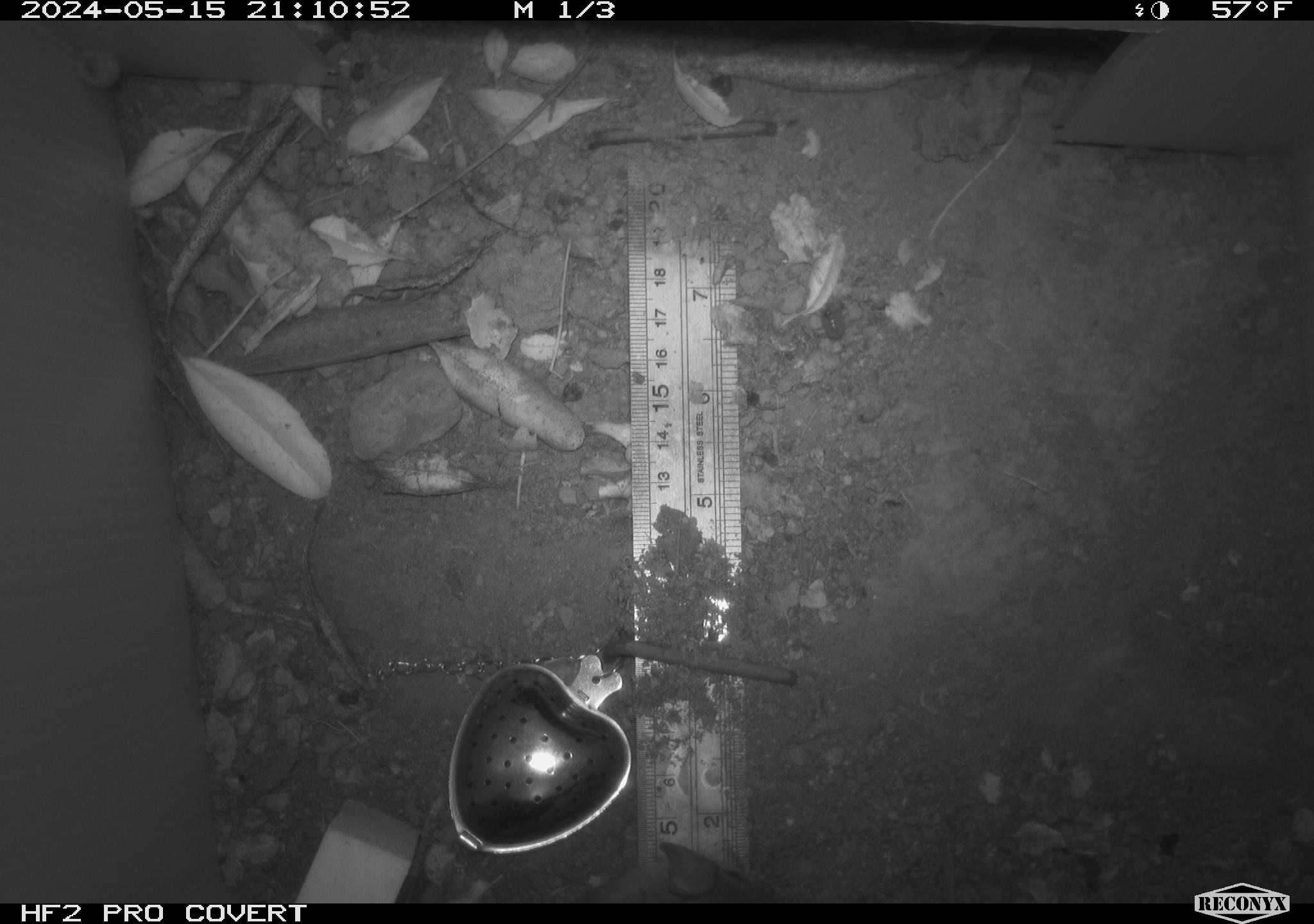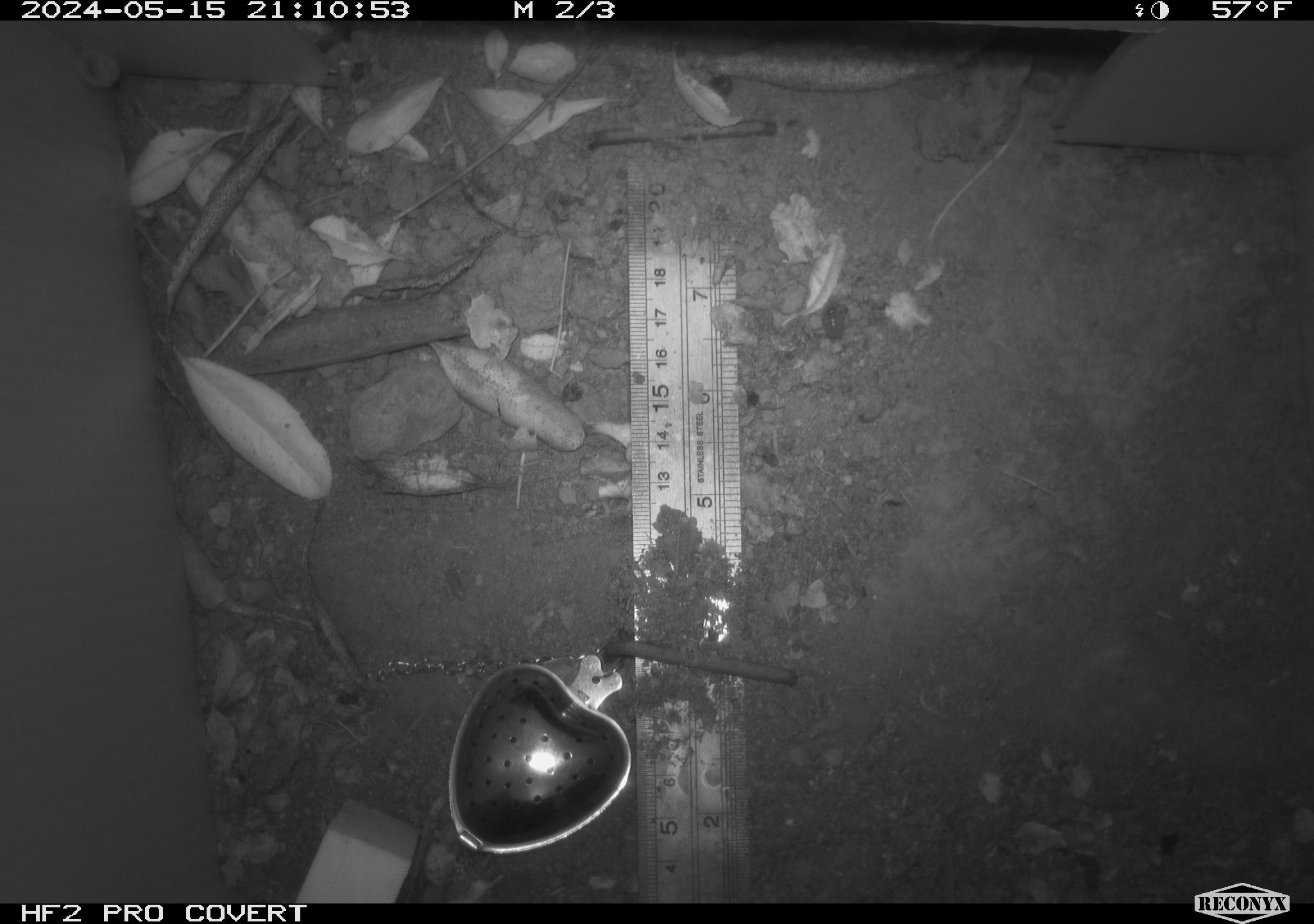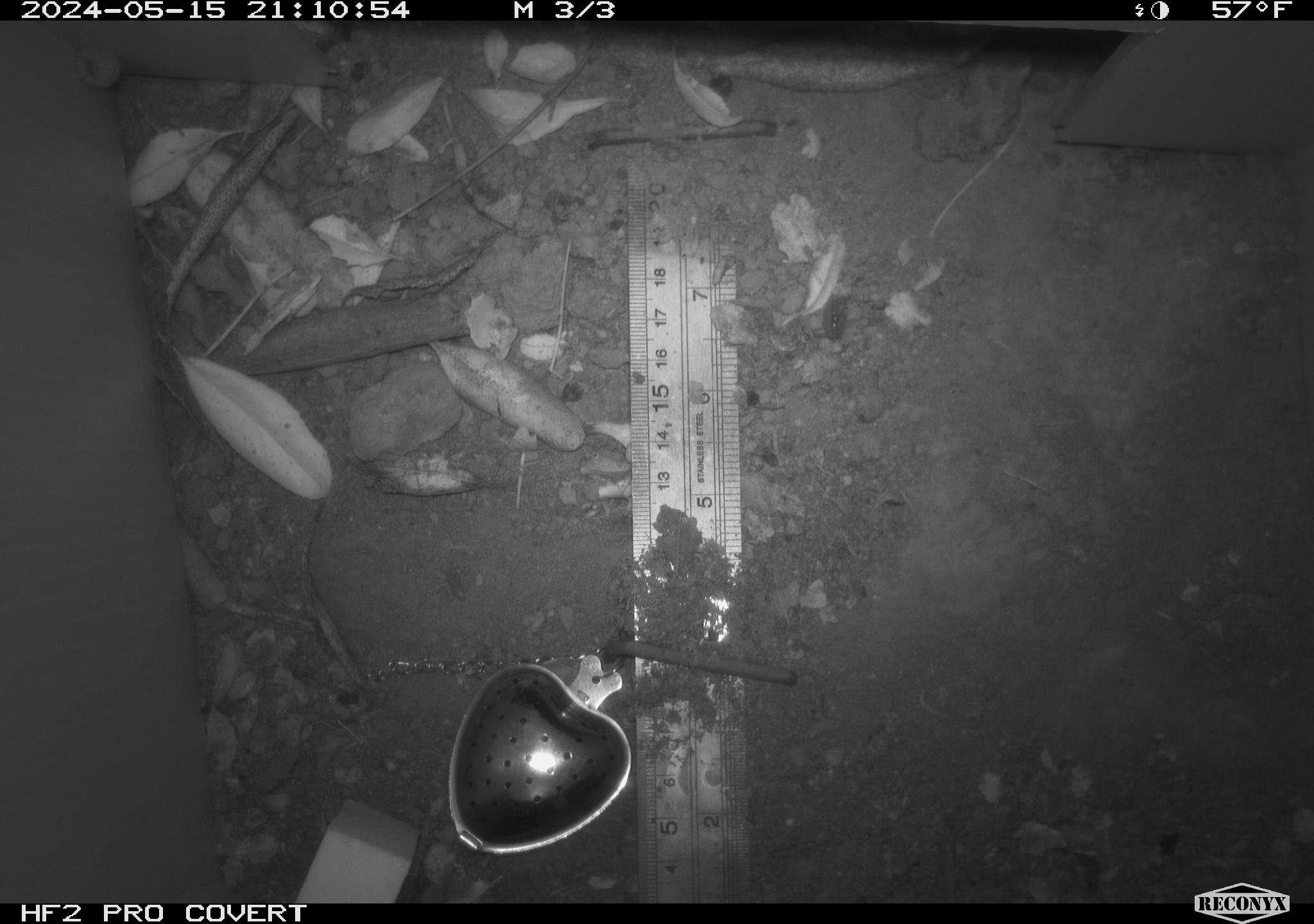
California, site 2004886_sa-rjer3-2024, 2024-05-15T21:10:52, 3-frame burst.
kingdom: Animalia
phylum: Chordata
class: Mammalia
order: Rodentia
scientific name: Rodentia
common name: mouse species